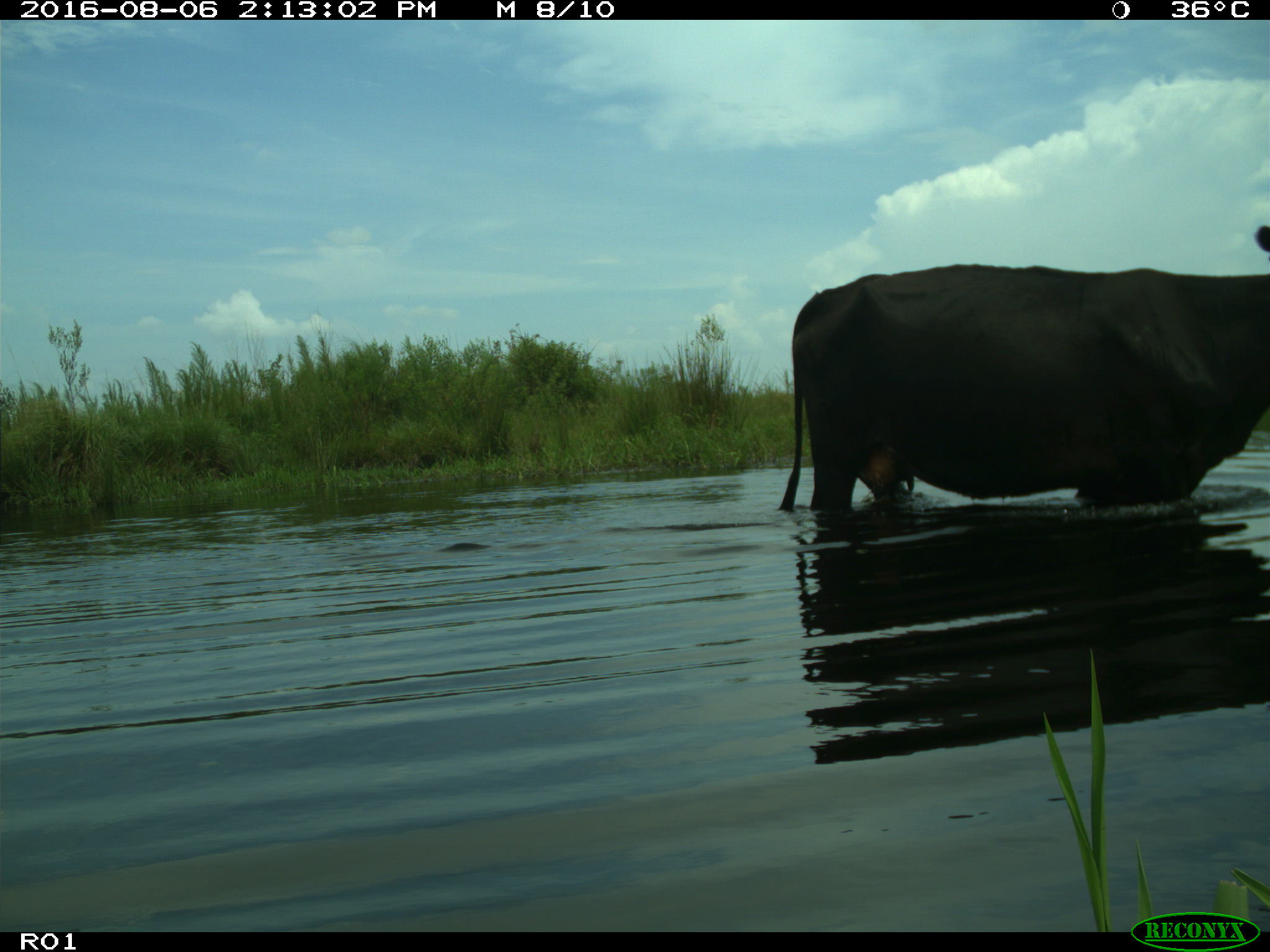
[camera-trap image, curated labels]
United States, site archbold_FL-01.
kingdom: Animalia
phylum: Chordata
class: Mammalia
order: Artiodactyla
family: Bovidae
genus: Bos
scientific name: Bos taurus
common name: domestic cow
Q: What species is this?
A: Bos taurus (domestic cow).